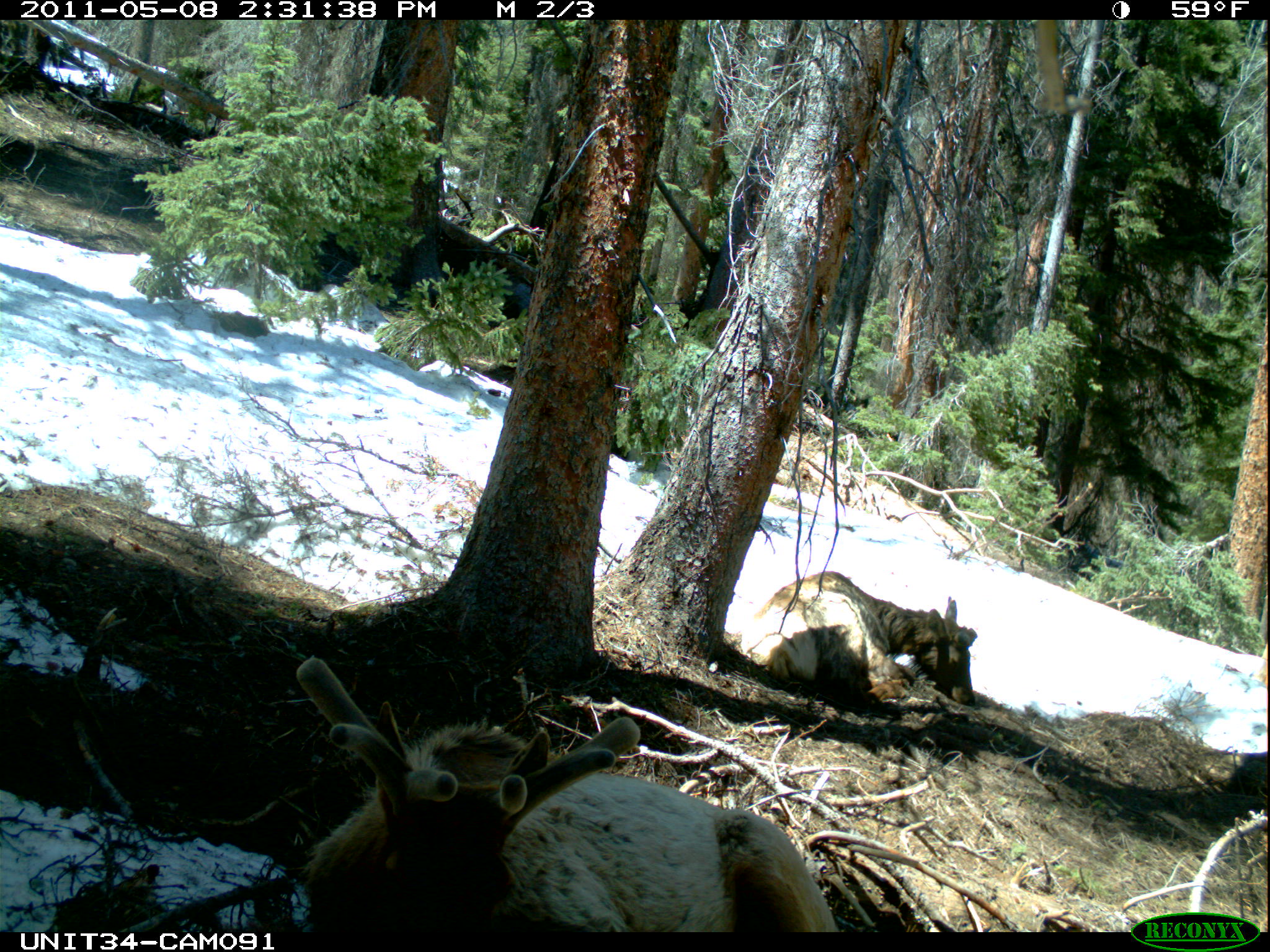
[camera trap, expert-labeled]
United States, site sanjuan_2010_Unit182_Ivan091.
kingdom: Animalia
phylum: Chordata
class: Mammalia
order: Artiodactyla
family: Cervidae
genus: Cervus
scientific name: Cervus elaphus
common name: red deer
Cervus elaphus (red deer).